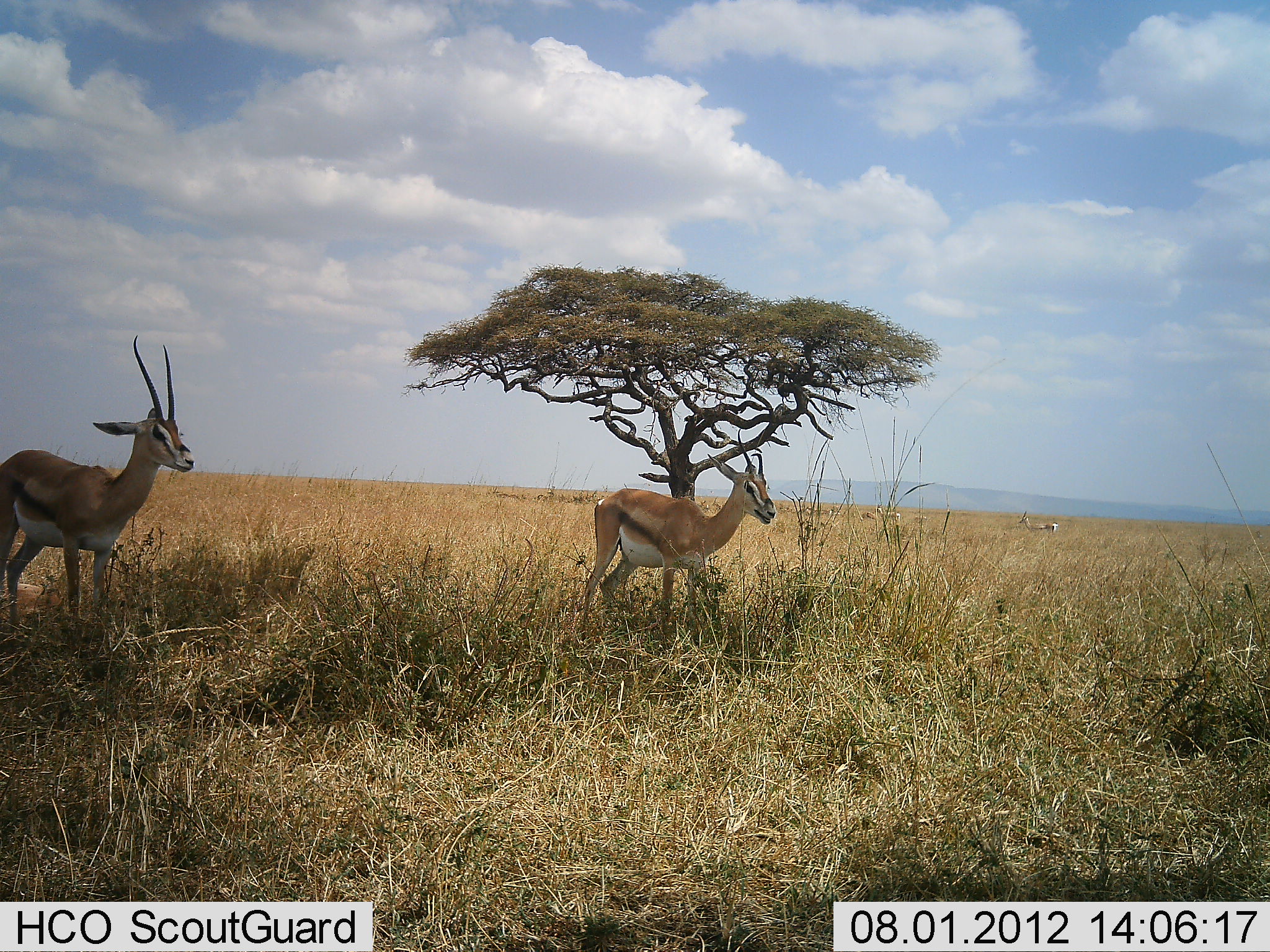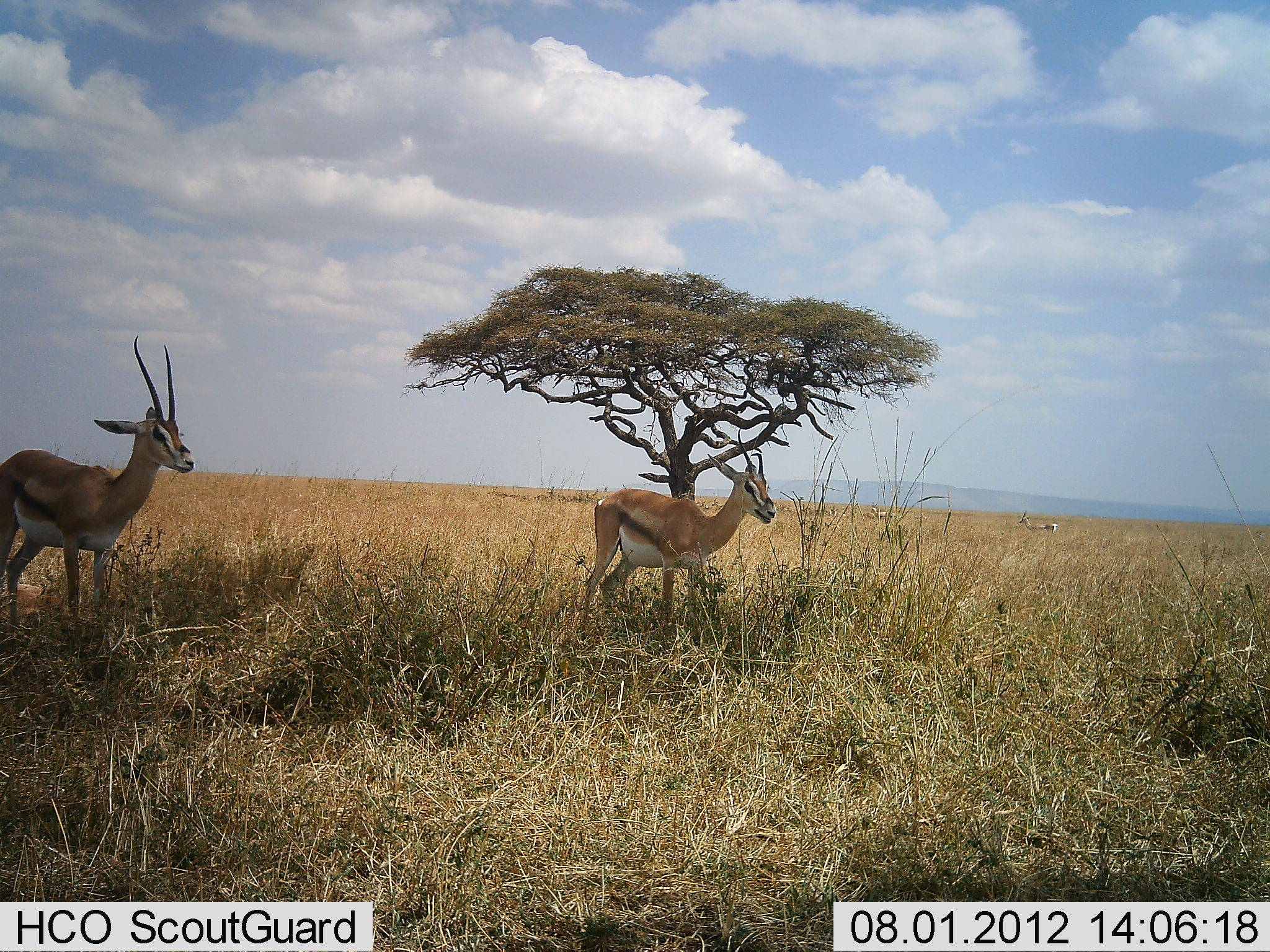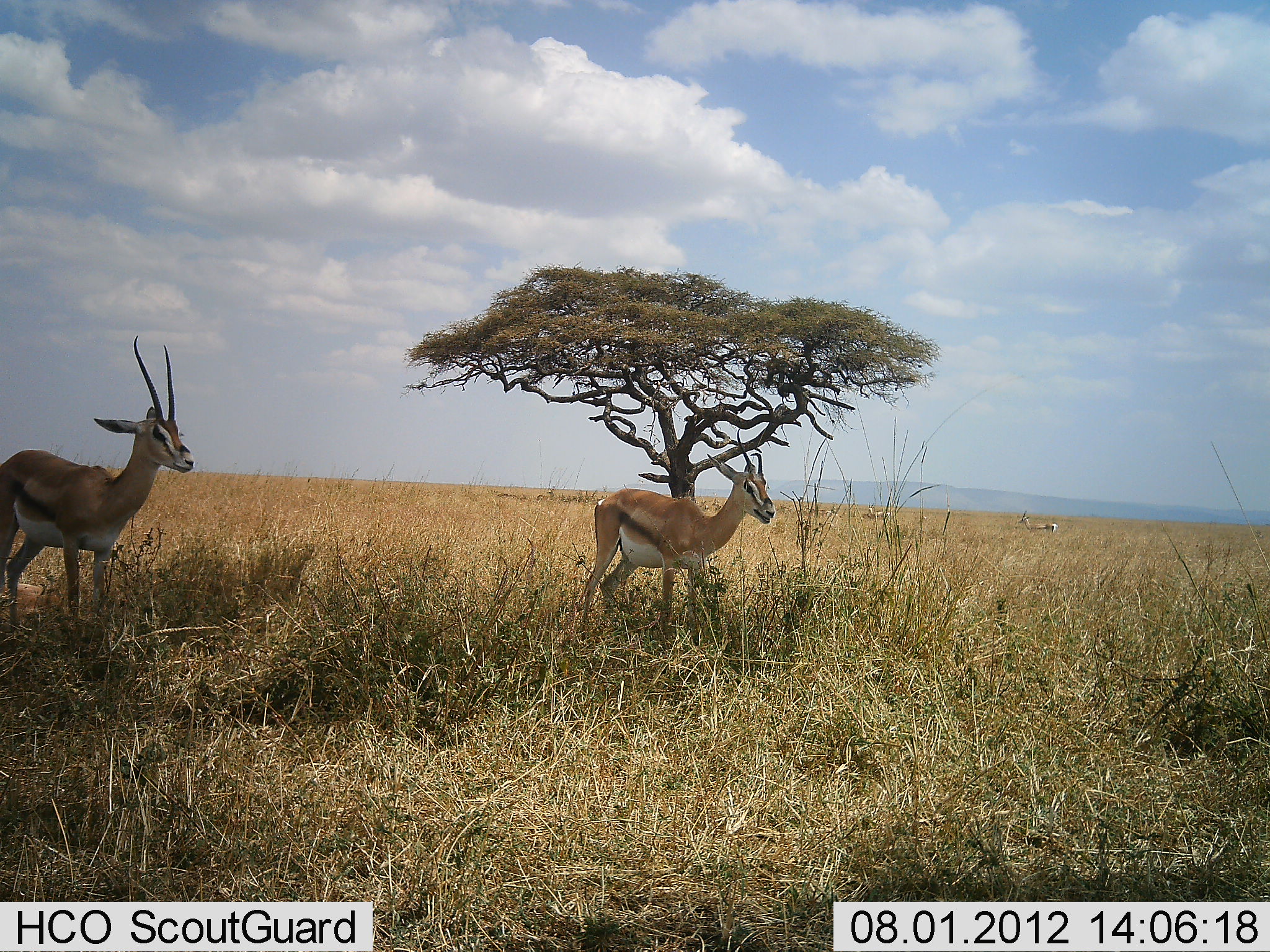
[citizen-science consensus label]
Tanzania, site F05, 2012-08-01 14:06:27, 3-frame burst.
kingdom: Animalia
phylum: Chordata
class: Mammalia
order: Artiodactyla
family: Bovidae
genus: Eudorcas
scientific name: Eudorcas thomsonii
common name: thomson's gazelle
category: gazellethomsons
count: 2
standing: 90%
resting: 10%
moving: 0%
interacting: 0%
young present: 0%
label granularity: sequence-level